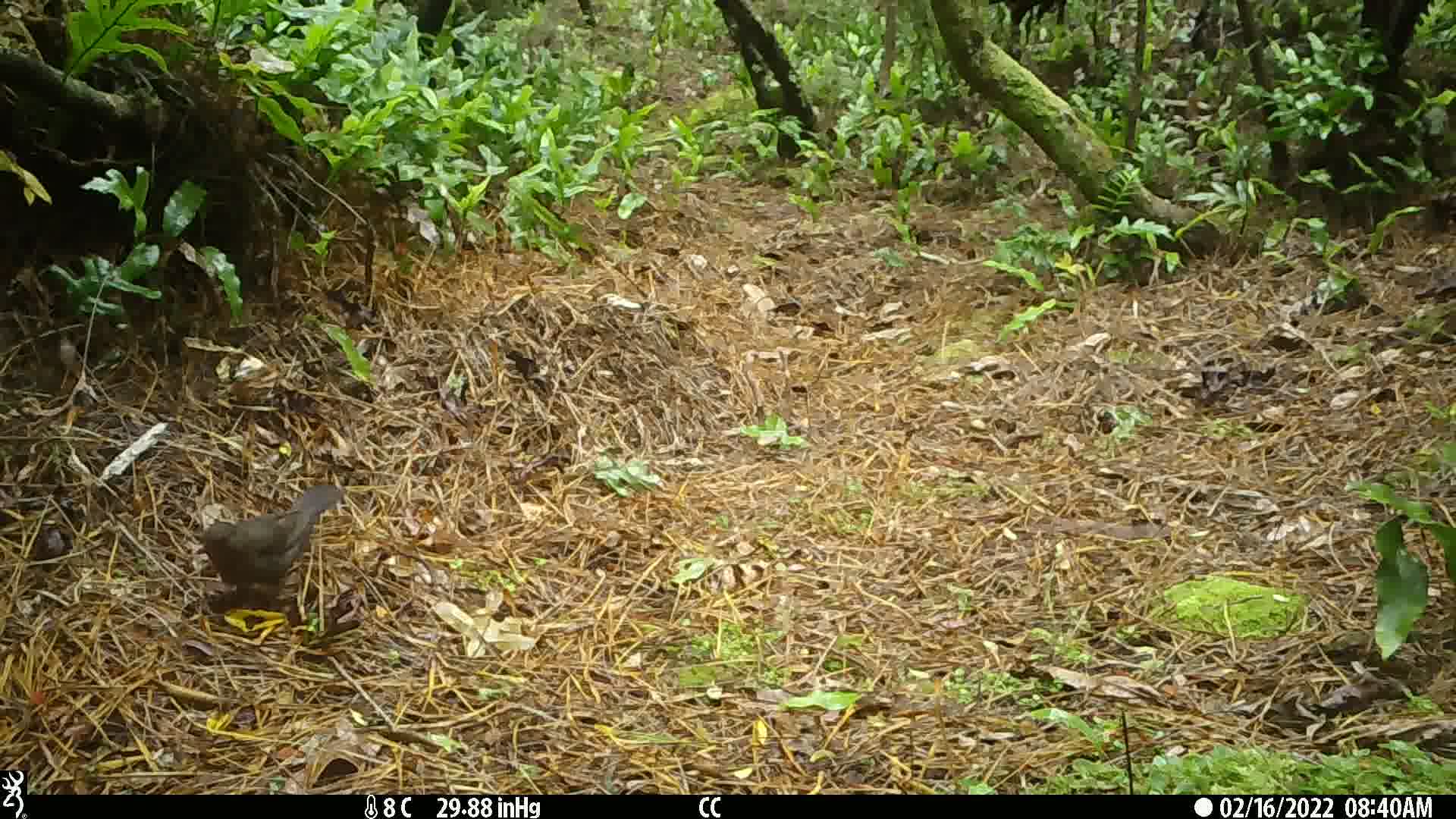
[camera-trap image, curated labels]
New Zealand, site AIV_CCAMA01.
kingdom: Animalia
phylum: Chordata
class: Aves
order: Passeriformes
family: Turdidae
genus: Turdus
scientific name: Turdus merula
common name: eurasian blackbird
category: blackbird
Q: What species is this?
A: Blackbird (eurasian blackbird) (Turdus merula).